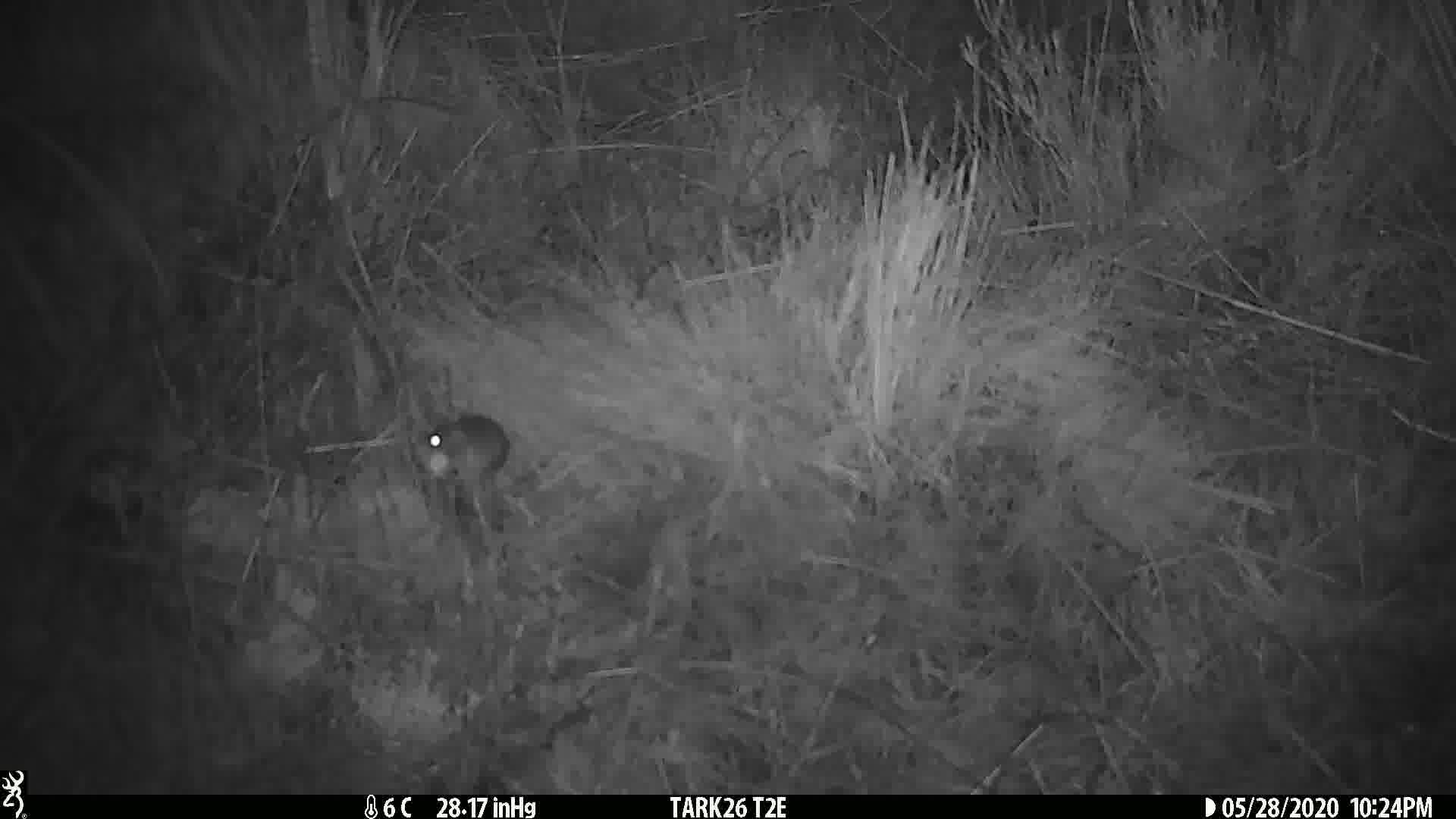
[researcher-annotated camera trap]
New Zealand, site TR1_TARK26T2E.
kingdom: Animalia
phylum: Chordata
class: Mammalia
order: Rodentia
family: Muridae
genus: Mus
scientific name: Mus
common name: mouse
Mouse (Mus).